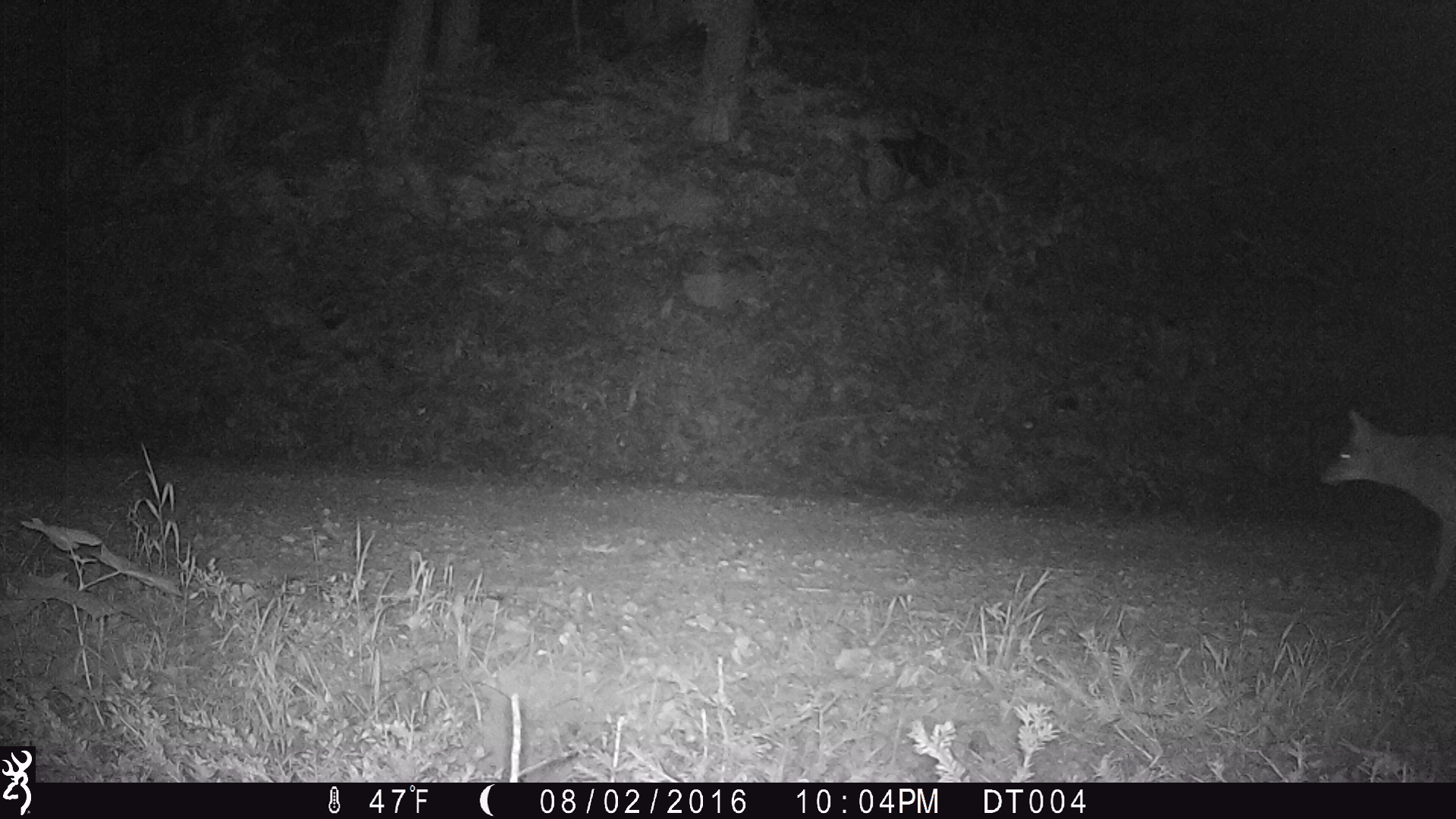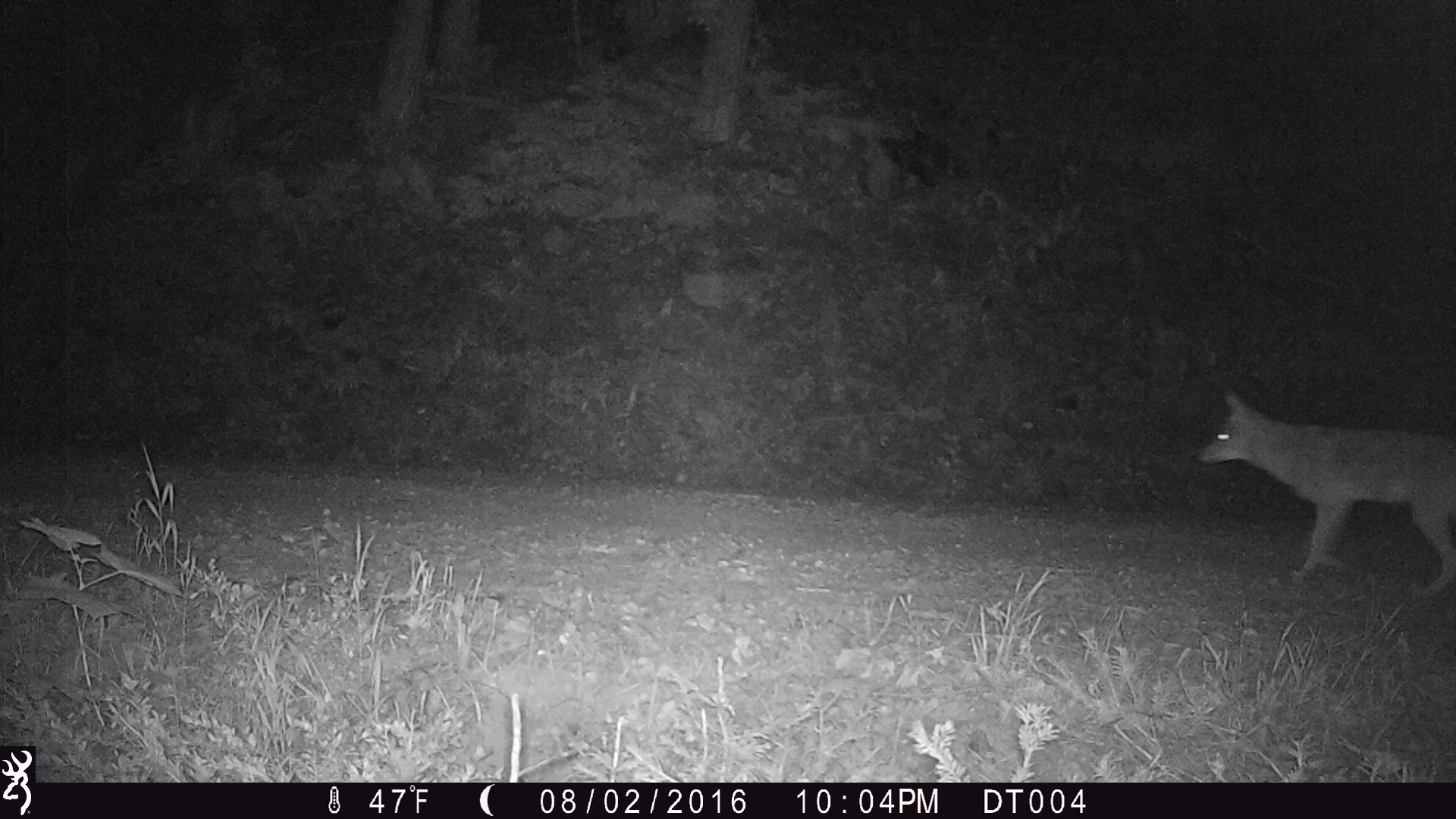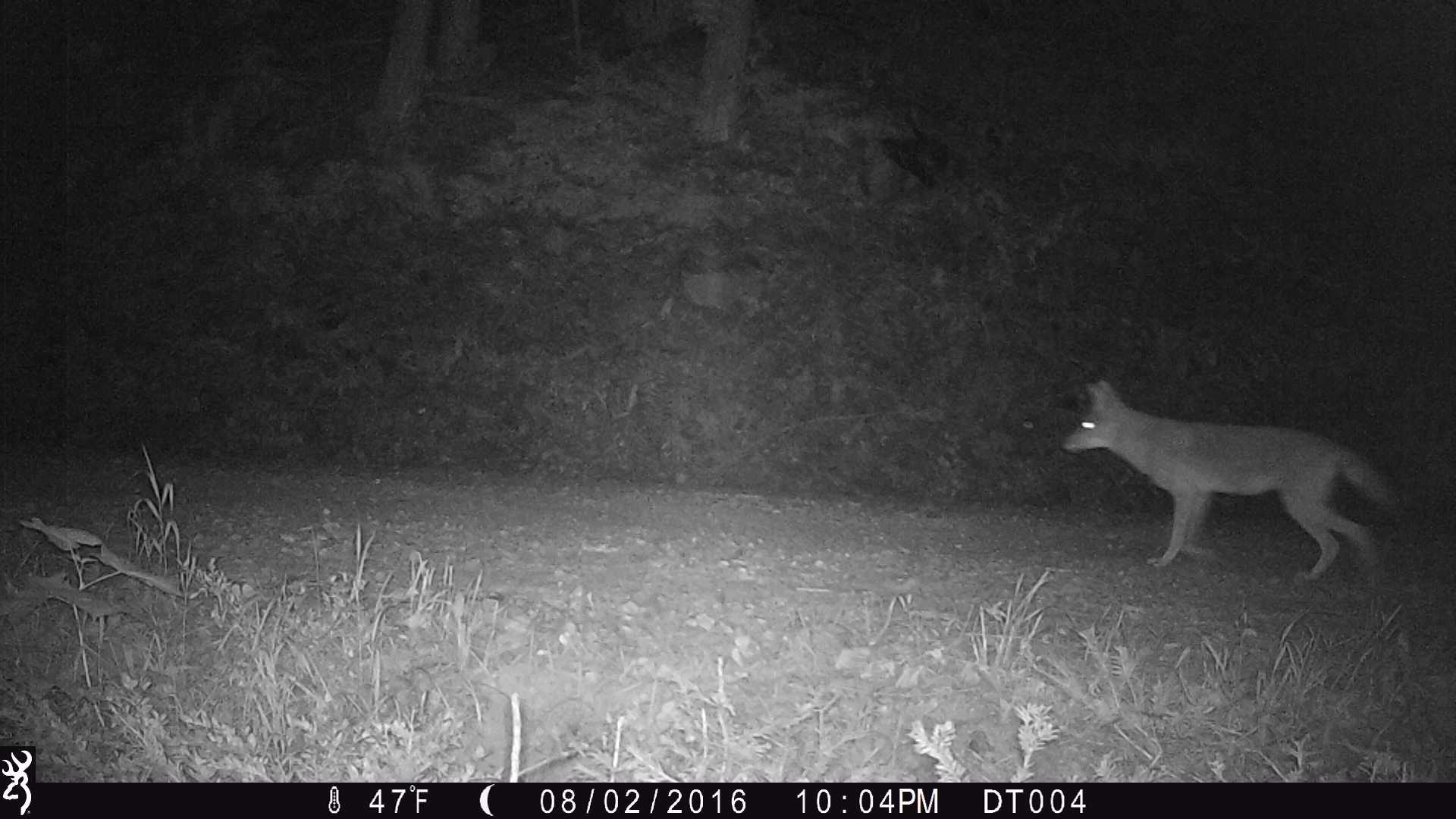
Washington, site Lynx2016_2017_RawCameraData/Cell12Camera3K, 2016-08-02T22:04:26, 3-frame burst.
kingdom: Animalia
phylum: Chordata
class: Mammalia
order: Carnivora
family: Canidae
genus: Canis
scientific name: Canis latrans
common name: coyote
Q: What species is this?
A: Canis latrans (coyote).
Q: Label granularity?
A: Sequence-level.